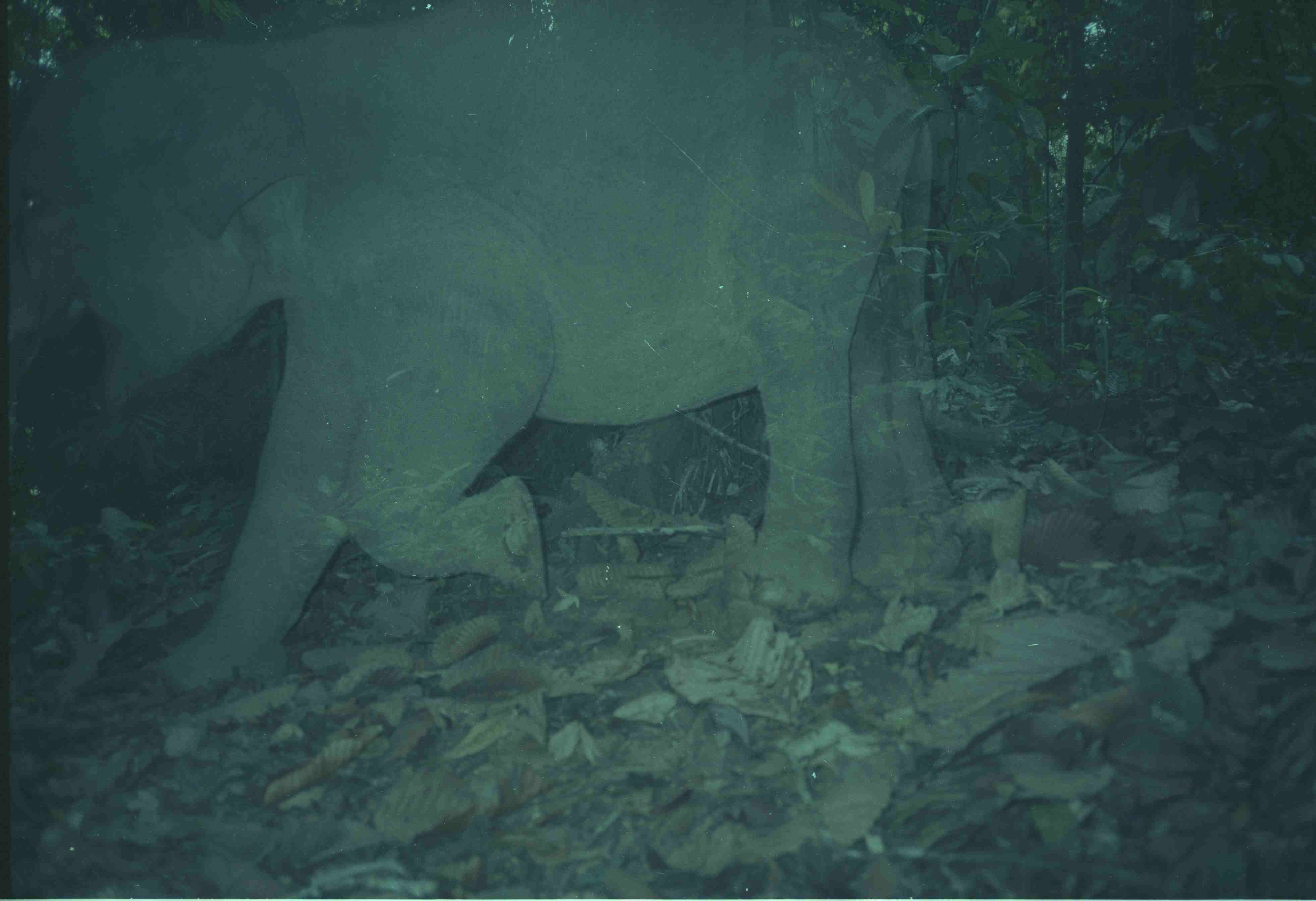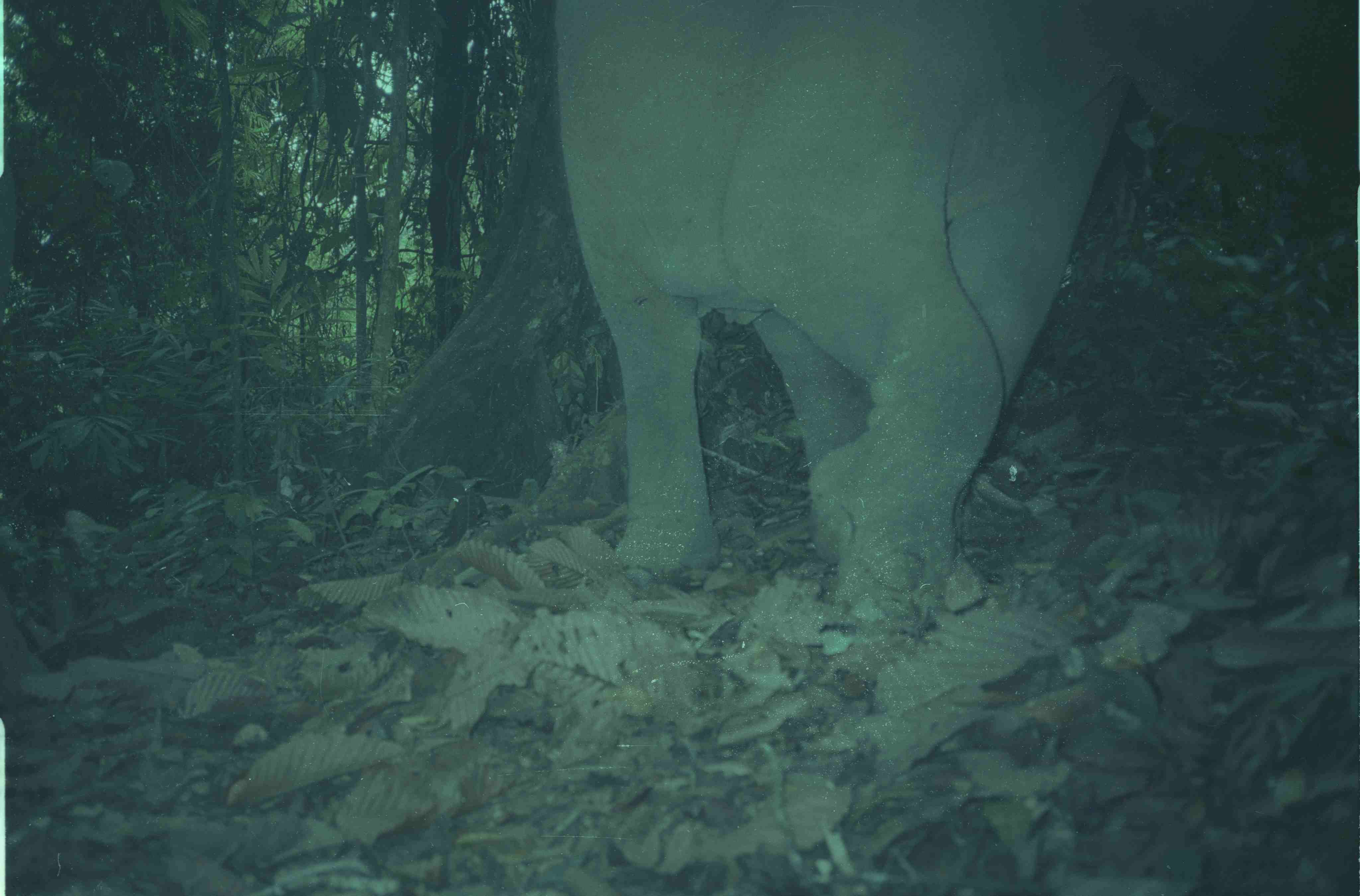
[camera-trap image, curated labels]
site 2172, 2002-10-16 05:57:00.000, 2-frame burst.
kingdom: Animalia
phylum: Chordata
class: Mammalia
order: Proboscidea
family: Elephantidae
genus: Elephas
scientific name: Elephas maximus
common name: asian elephant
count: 1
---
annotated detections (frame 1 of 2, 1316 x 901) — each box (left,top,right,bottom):
elephas maximus: (2,2,964,699)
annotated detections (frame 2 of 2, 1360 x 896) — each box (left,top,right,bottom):
elephas maximus: (551,2,1357,631)